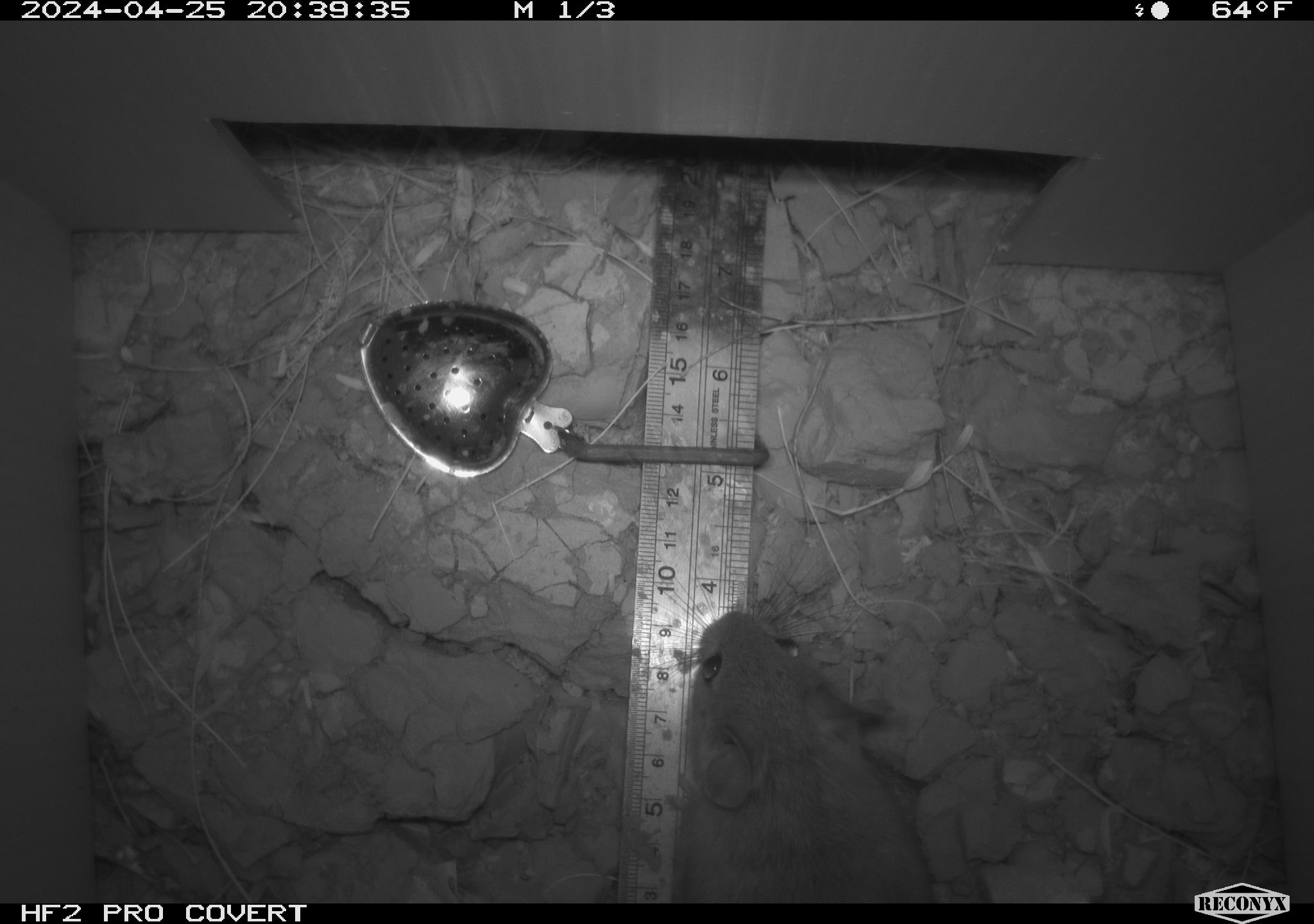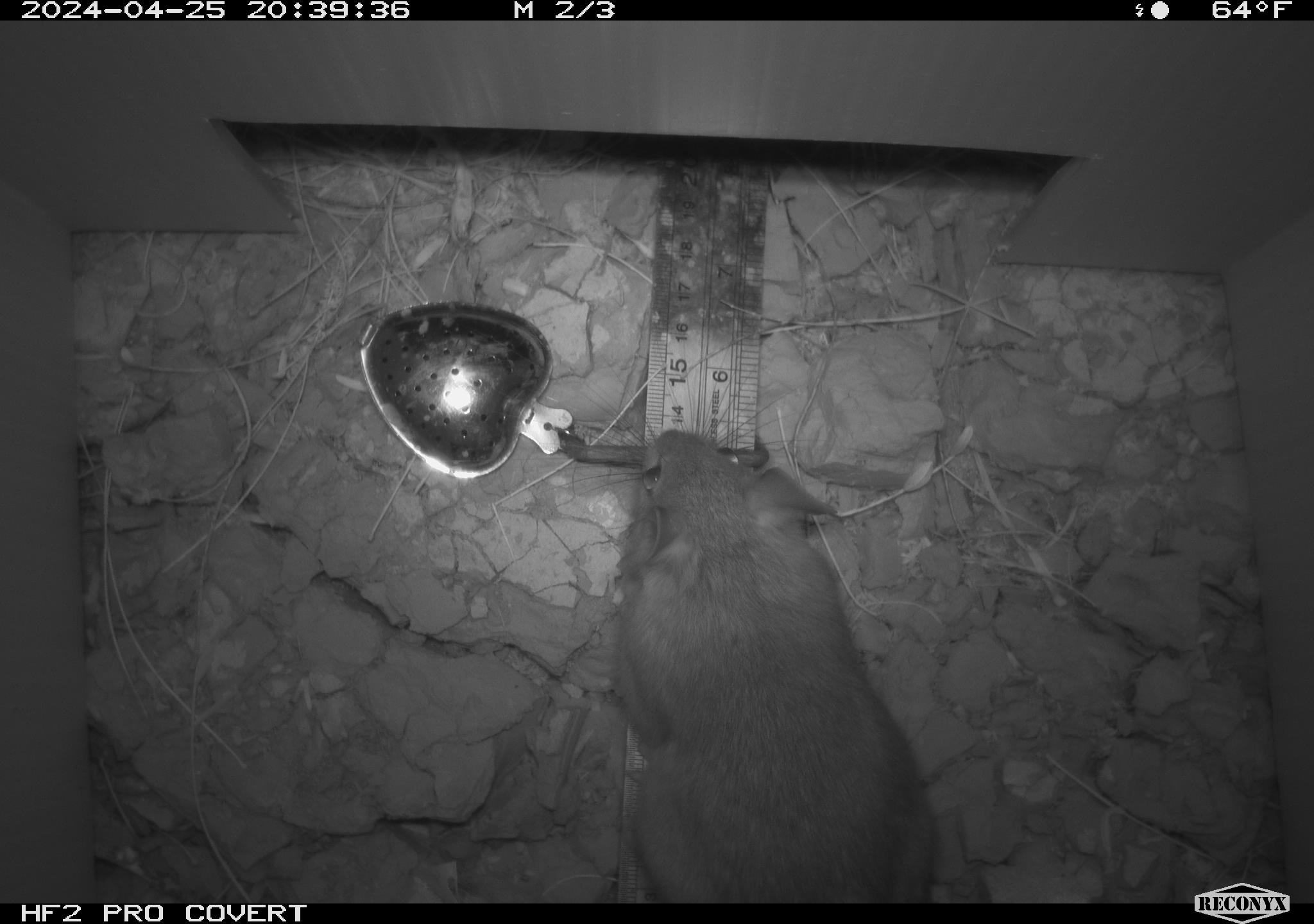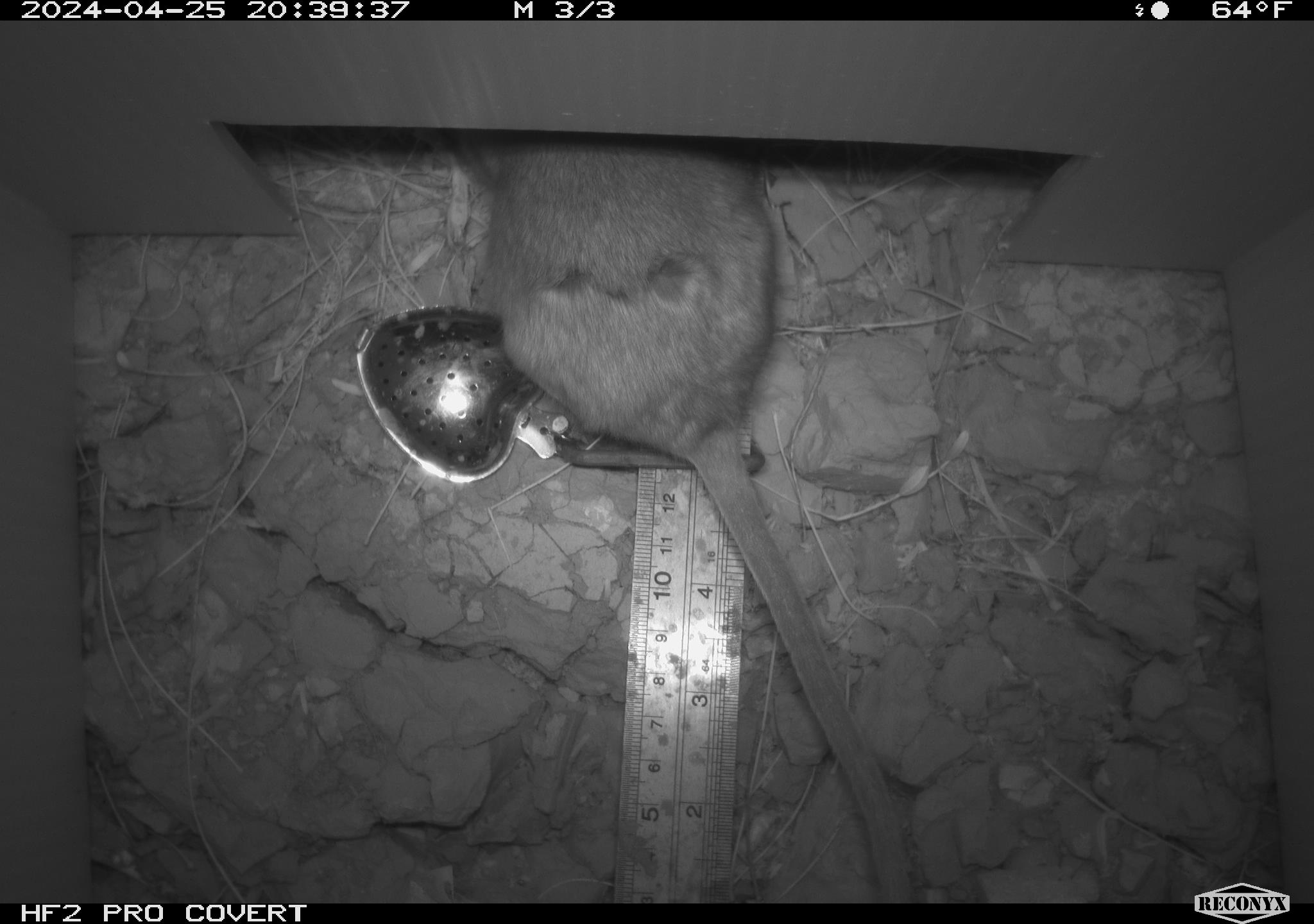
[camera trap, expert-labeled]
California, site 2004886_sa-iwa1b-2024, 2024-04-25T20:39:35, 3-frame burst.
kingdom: Animalia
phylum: Chordata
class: Mammalia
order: Rodentia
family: Cricetidae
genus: Neotoma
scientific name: Neotoma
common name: pack rat or woodrat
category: neotoma species